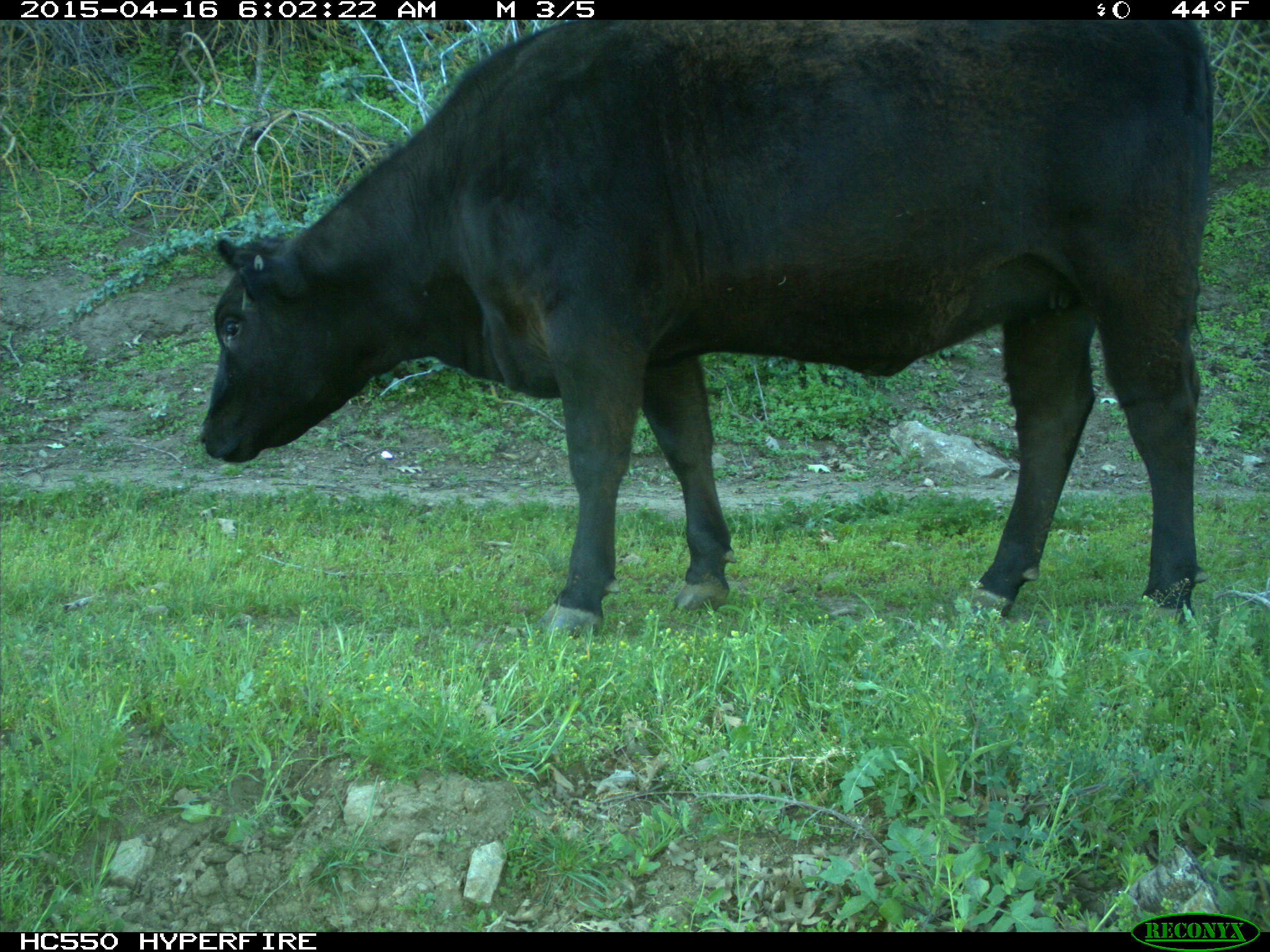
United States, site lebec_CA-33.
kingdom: Animalia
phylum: Chordata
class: Mammalia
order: Artiodactyla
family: Bovidae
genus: Bos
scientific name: Bos taurus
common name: domestic cow